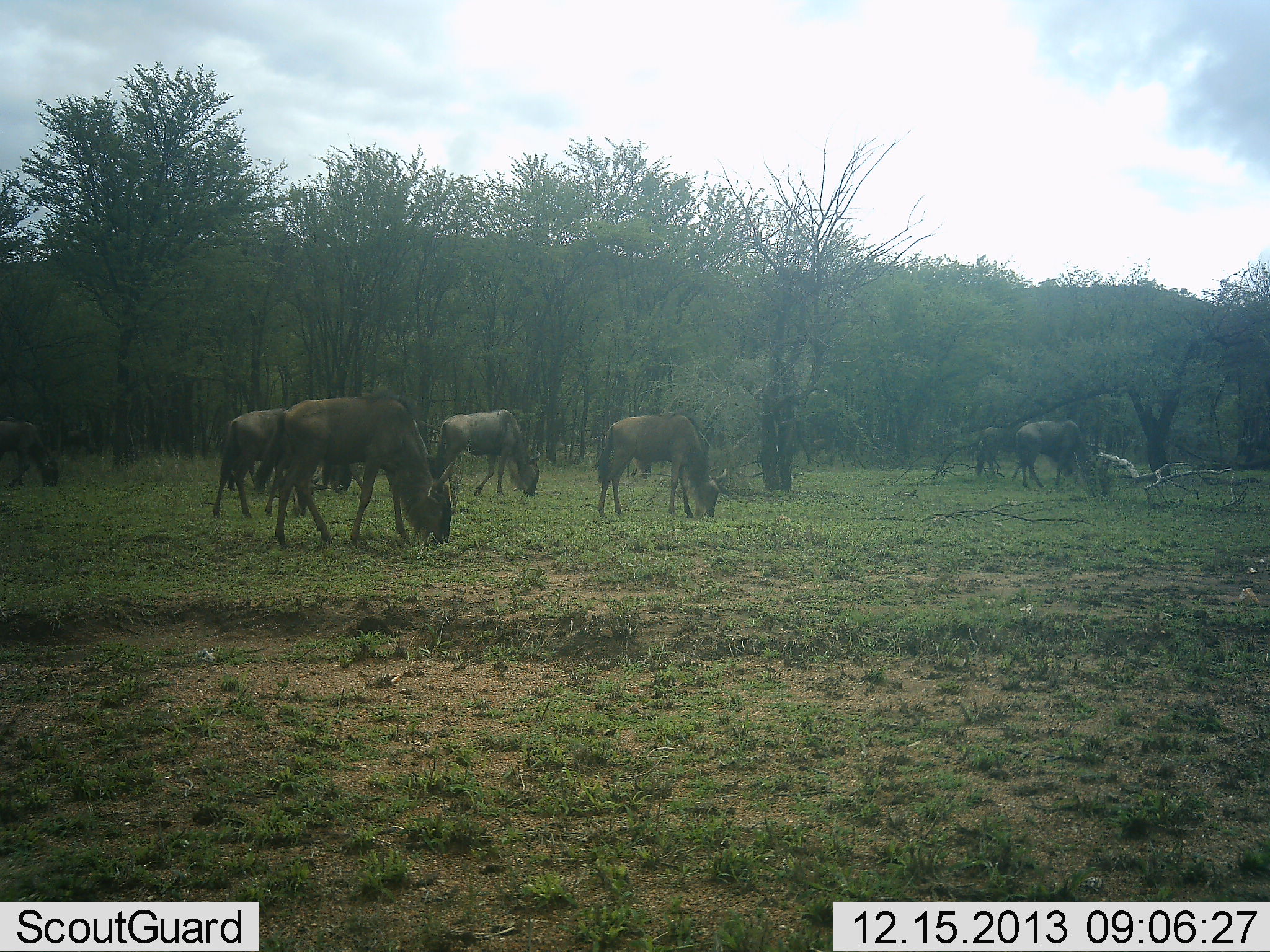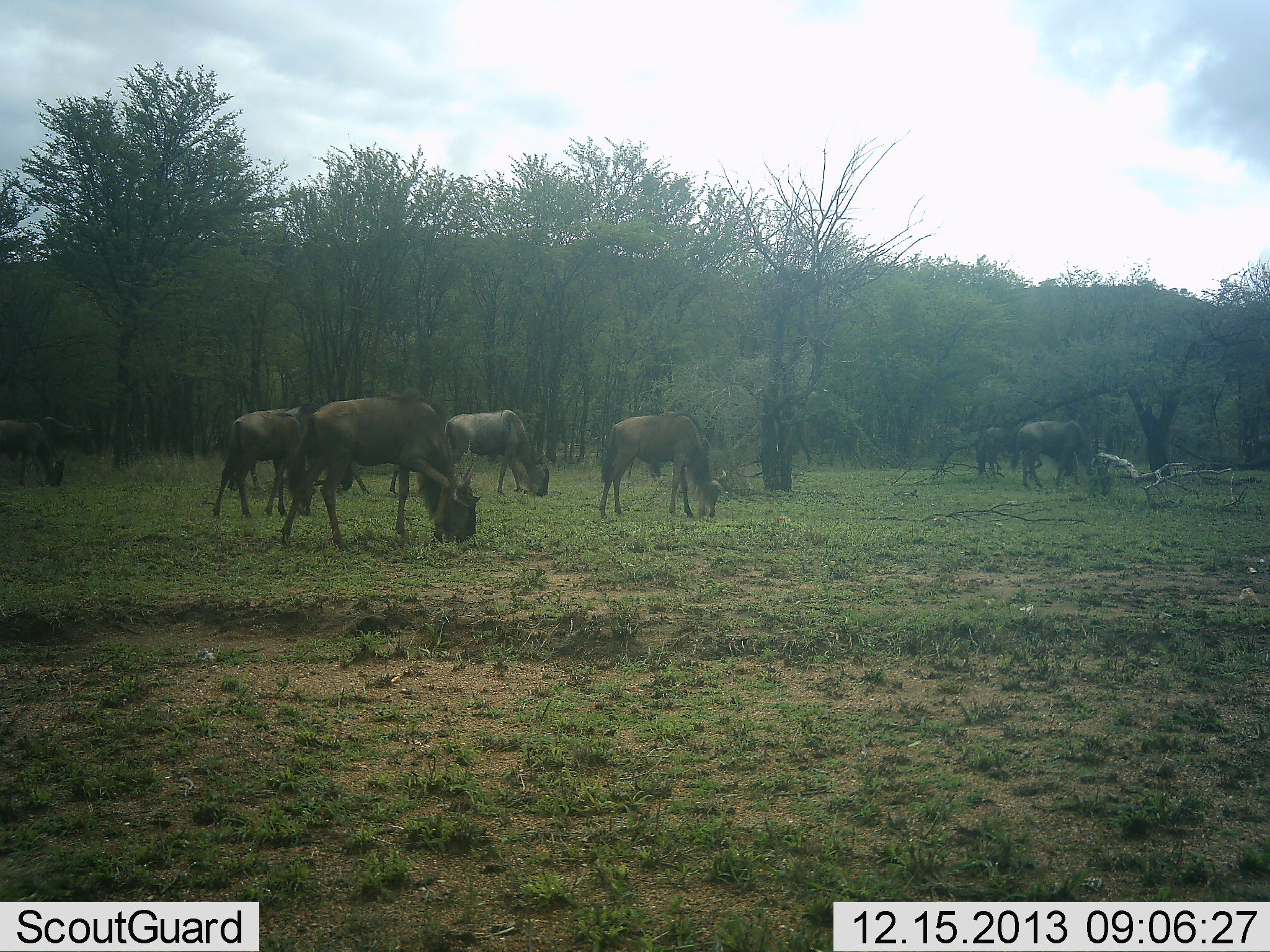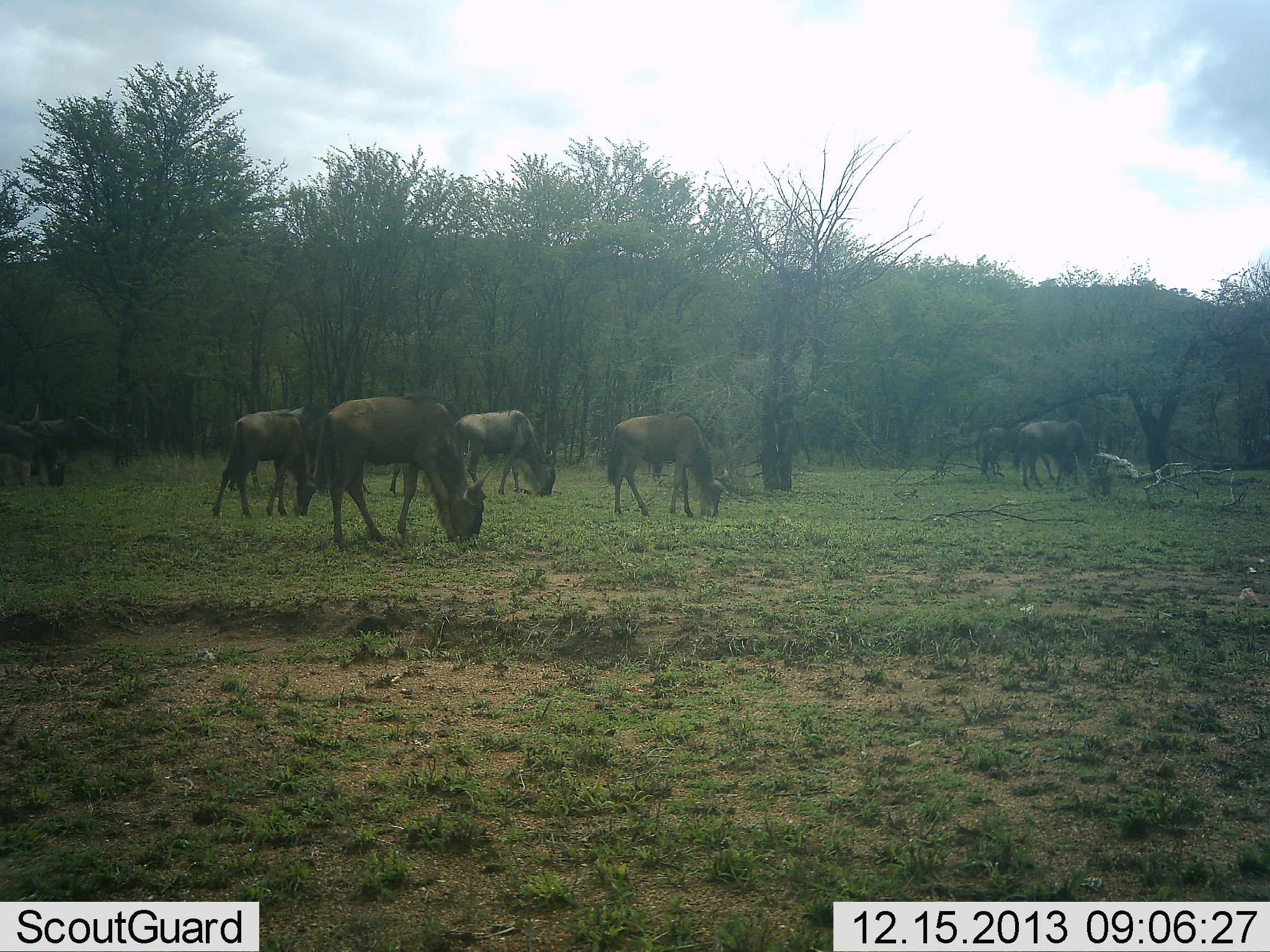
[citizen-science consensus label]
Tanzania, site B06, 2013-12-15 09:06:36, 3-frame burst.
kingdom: Animalia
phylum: Chordata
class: Mammalia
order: Artiodactyla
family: Bovidae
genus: Connochaetes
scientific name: Connochaetes taurinus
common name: blue wildebeest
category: wildebeest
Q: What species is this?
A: Wildebeest (blue wildebeest) (Connochaetes taurinus).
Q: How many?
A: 9.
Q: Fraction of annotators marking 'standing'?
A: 10%.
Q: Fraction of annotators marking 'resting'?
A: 0%.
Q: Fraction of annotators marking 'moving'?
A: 20%.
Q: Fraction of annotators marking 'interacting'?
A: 10%.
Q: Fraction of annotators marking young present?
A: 0%.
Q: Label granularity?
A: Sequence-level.